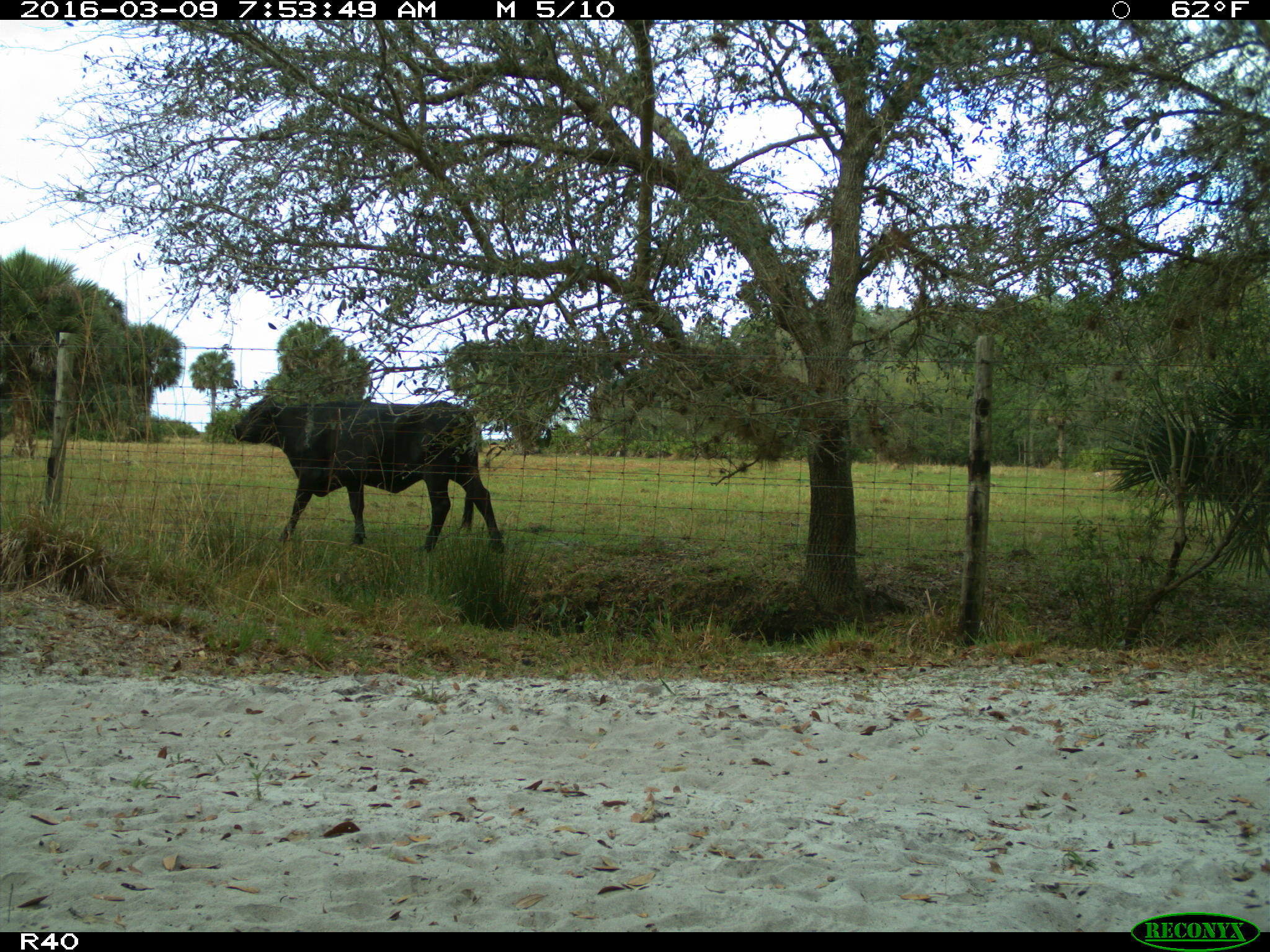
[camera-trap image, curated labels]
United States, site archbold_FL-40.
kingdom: Animalia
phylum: Chordata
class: Mammalia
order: Artiodactyla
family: Bovidae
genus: Bos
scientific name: Bos taurus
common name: domestic cow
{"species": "Bos taurus (domestic cow)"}